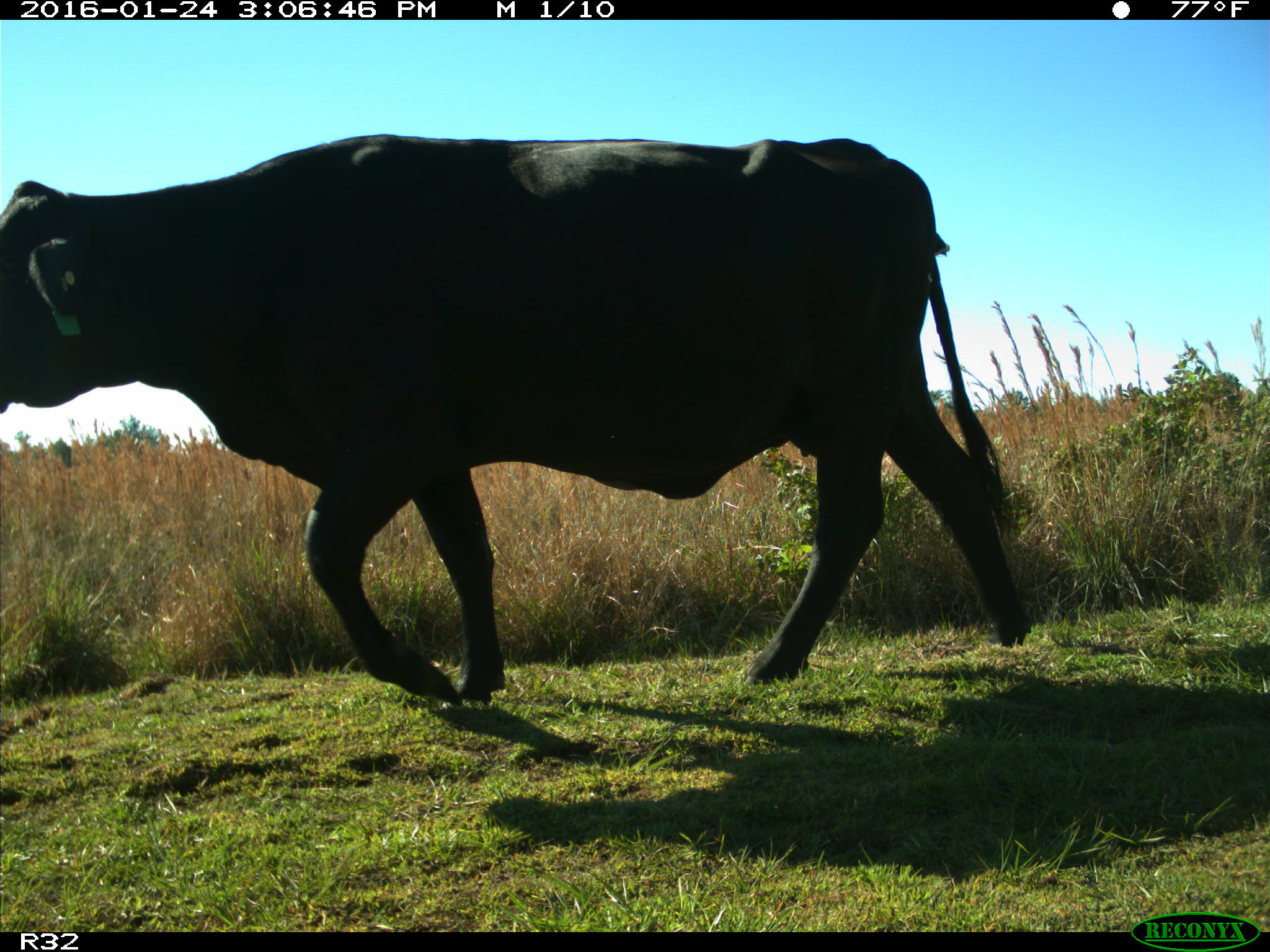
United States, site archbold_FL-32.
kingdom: Animalia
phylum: Chordata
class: Mammalia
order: Artiodactyla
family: Bovidae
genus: Bos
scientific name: Bos taurus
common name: domestic cow